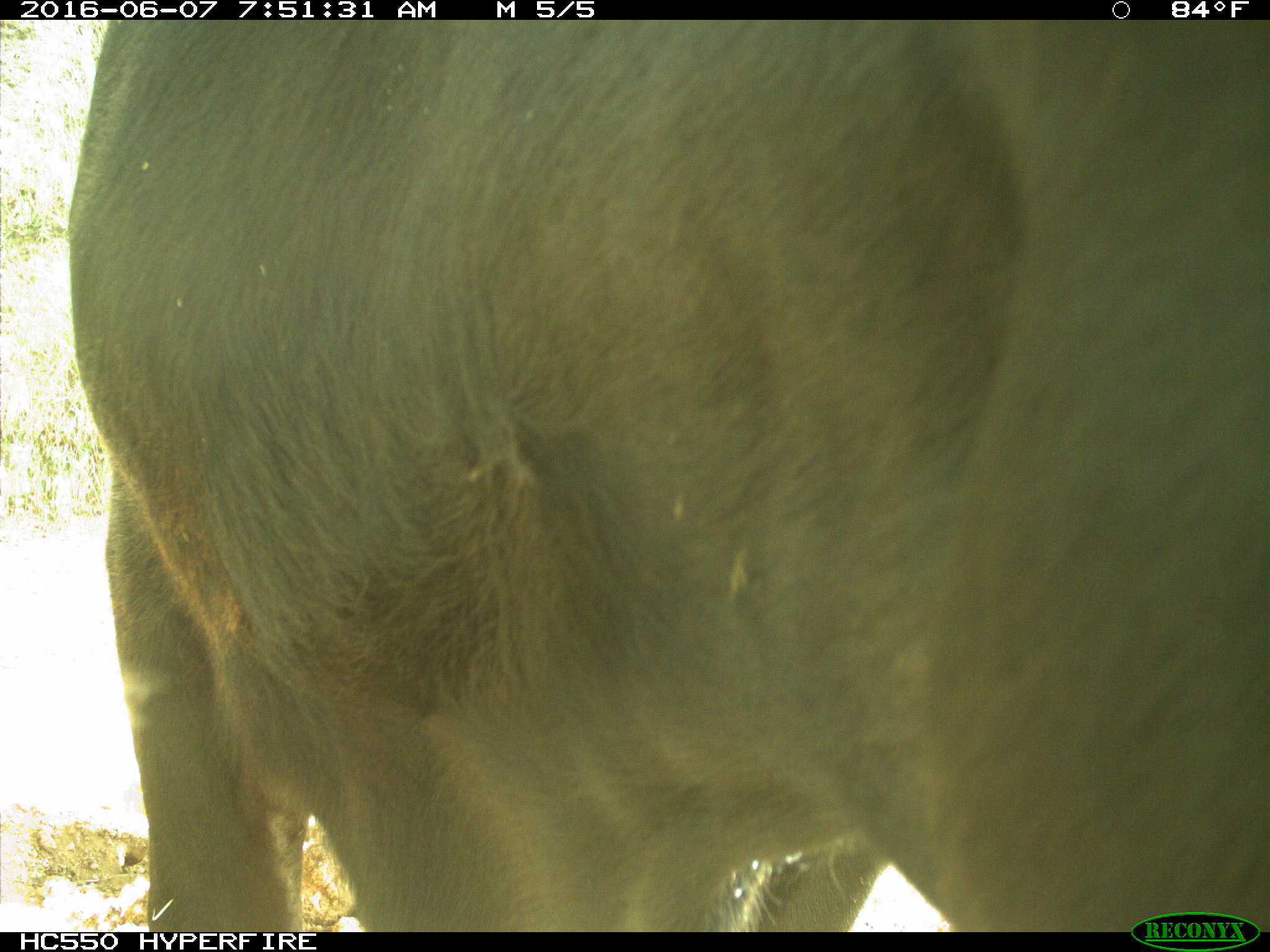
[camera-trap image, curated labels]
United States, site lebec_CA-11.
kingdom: Animalia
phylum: Chordata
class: Mammalia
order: Artiodactyla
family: Bovidae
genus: Bos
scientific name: Bos taurus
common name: domestic cow